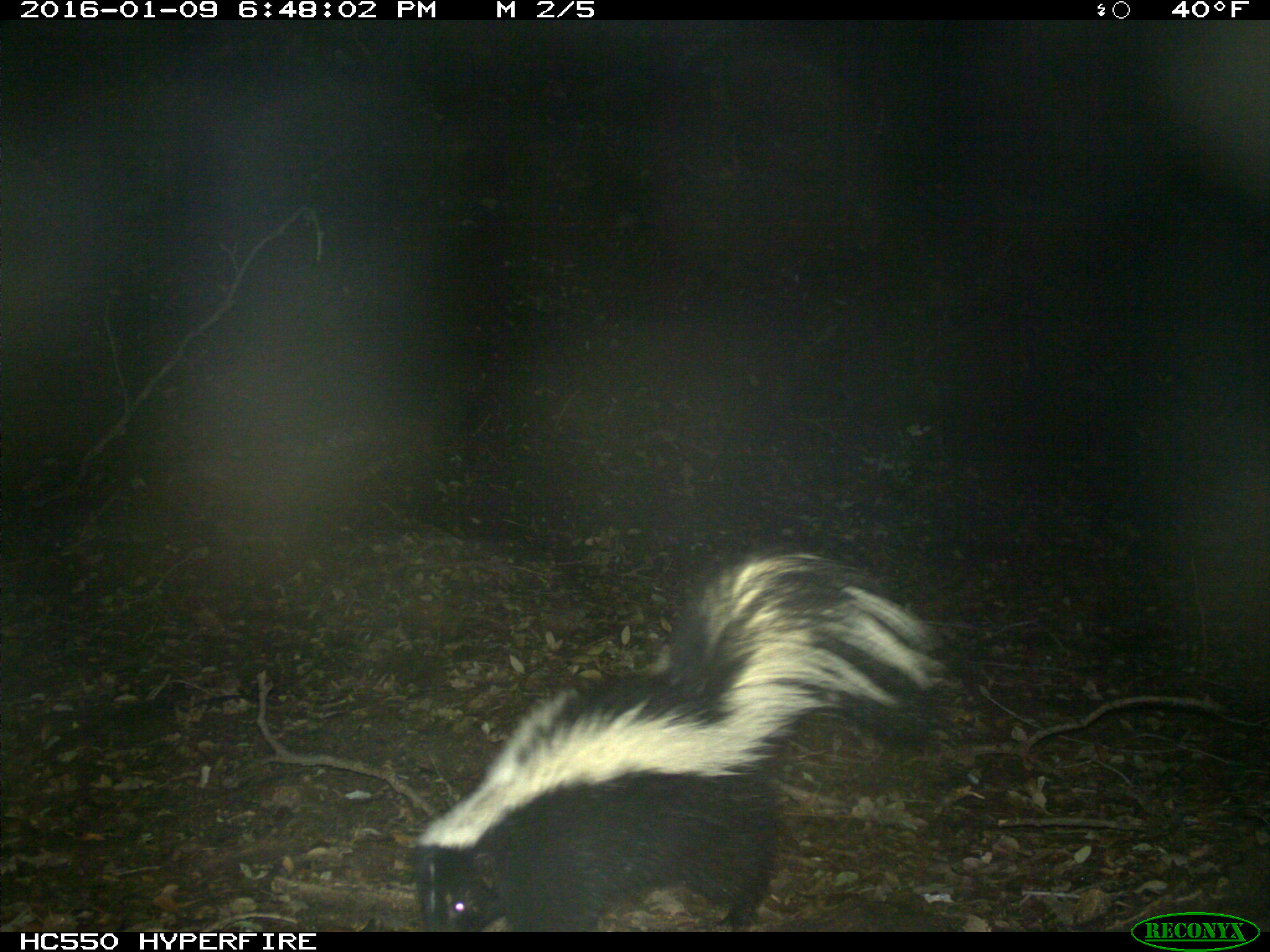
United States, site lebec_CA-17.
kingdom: Animalia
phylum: Chordata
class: Mammalia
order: Carnivora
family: Mephitidae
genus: Mephitis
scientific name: Mephitis mephitis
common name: striped skunk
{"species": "Mephitis mephitis (striped skunk)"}